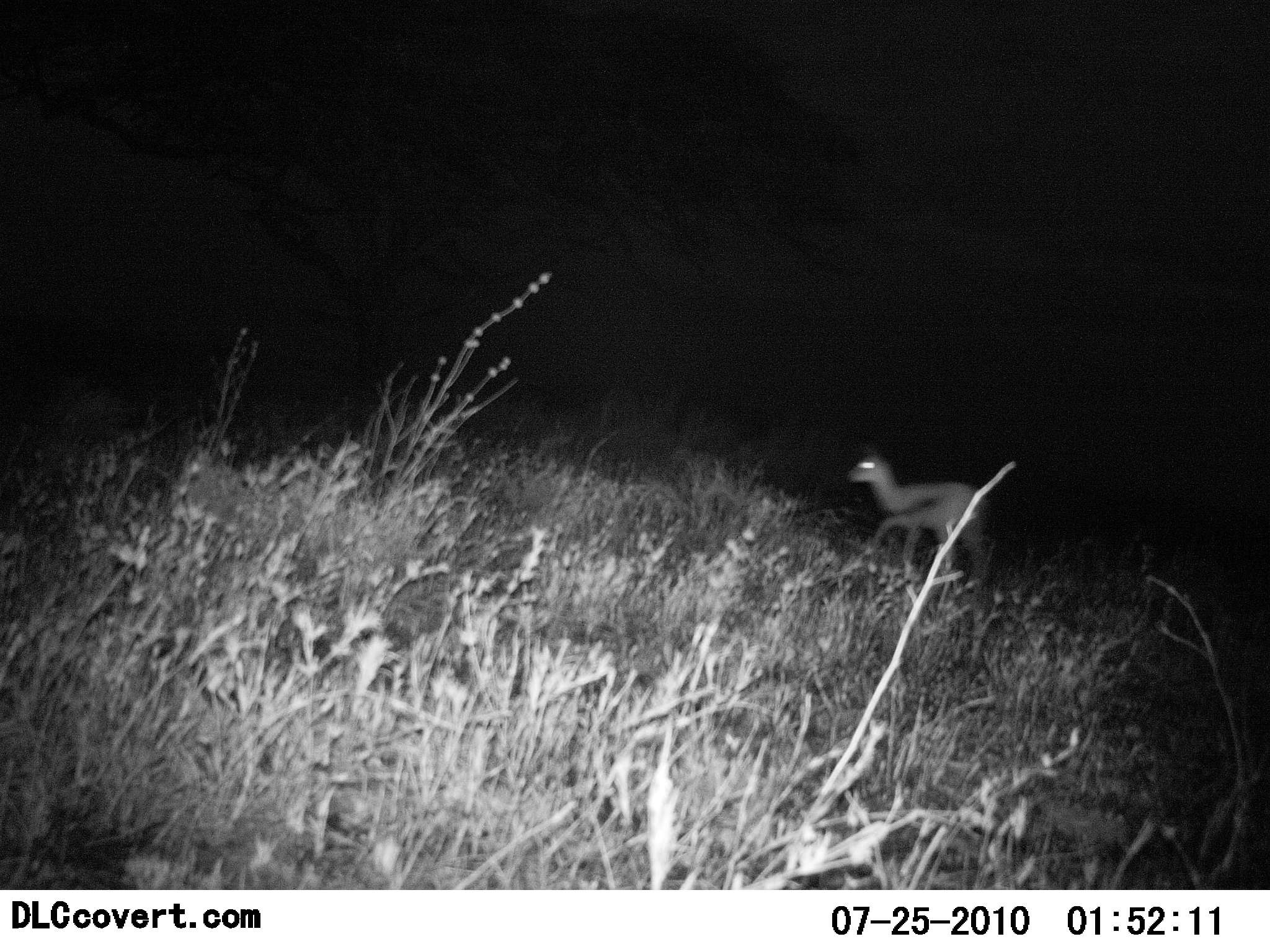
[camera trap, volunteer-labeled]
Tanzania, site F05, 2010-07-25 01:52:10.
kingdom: Animalia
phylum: Chordata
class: Mammalia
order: Artiodactyla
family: Bovidae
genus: Eudorcas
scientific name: Eudorcas thomsonii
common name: thomson's gazelle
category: gazellethomsons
Gazellethomsons (thomson's gazelle) (Eudorcas thomsonii), count 1. Behavior (volunteer vote fractions): standing 6%, resting 0%, moving 94%, interacting 0%. Young present (vote fraction): 6%. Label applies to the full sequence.